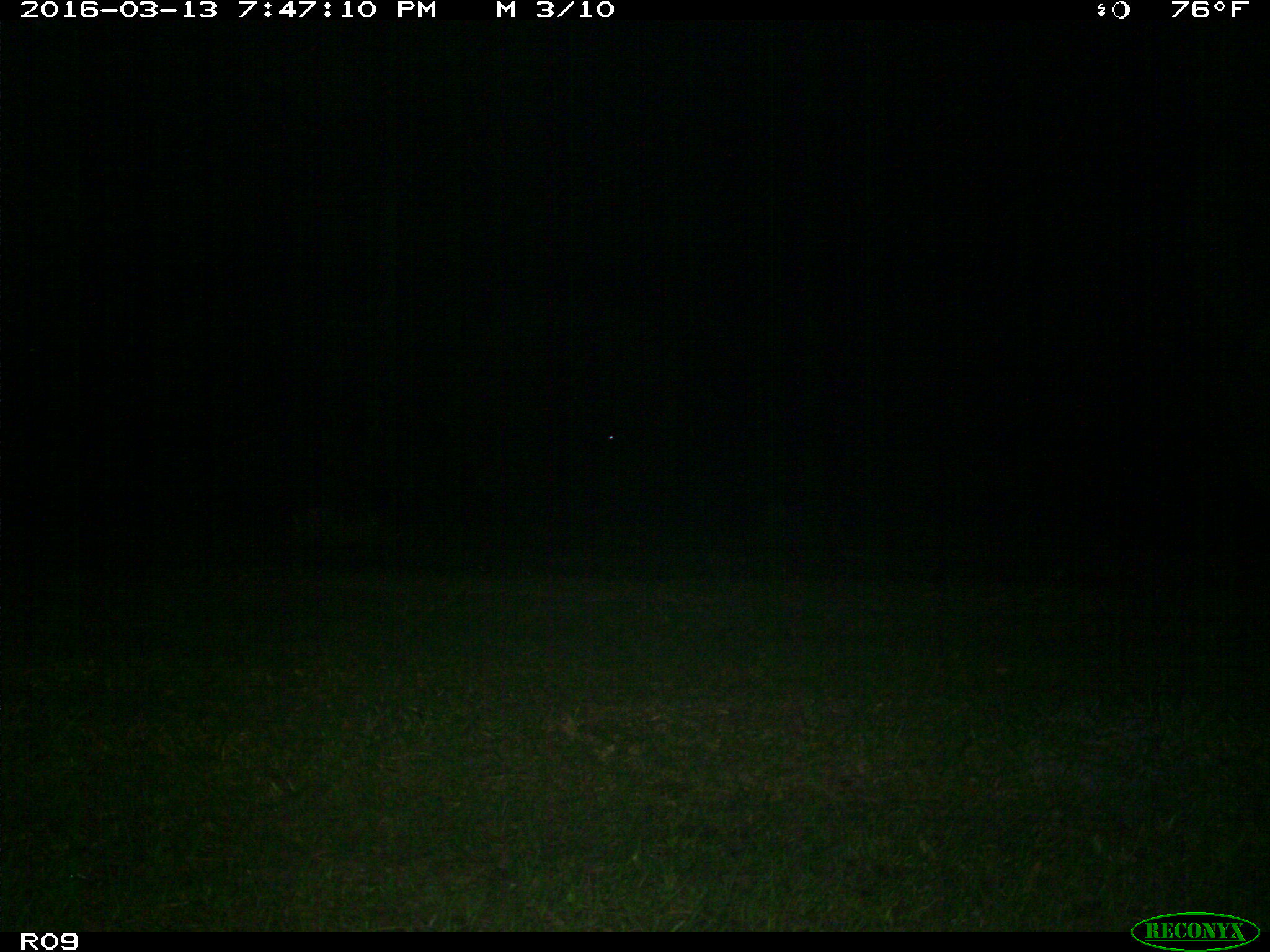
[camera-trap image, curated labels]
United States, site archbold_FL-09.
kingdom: Animalia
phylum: Chordata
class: Mammalia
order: Artiodactyla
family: Bovidae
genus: Bos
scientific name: Bos taurus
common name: domestic cow